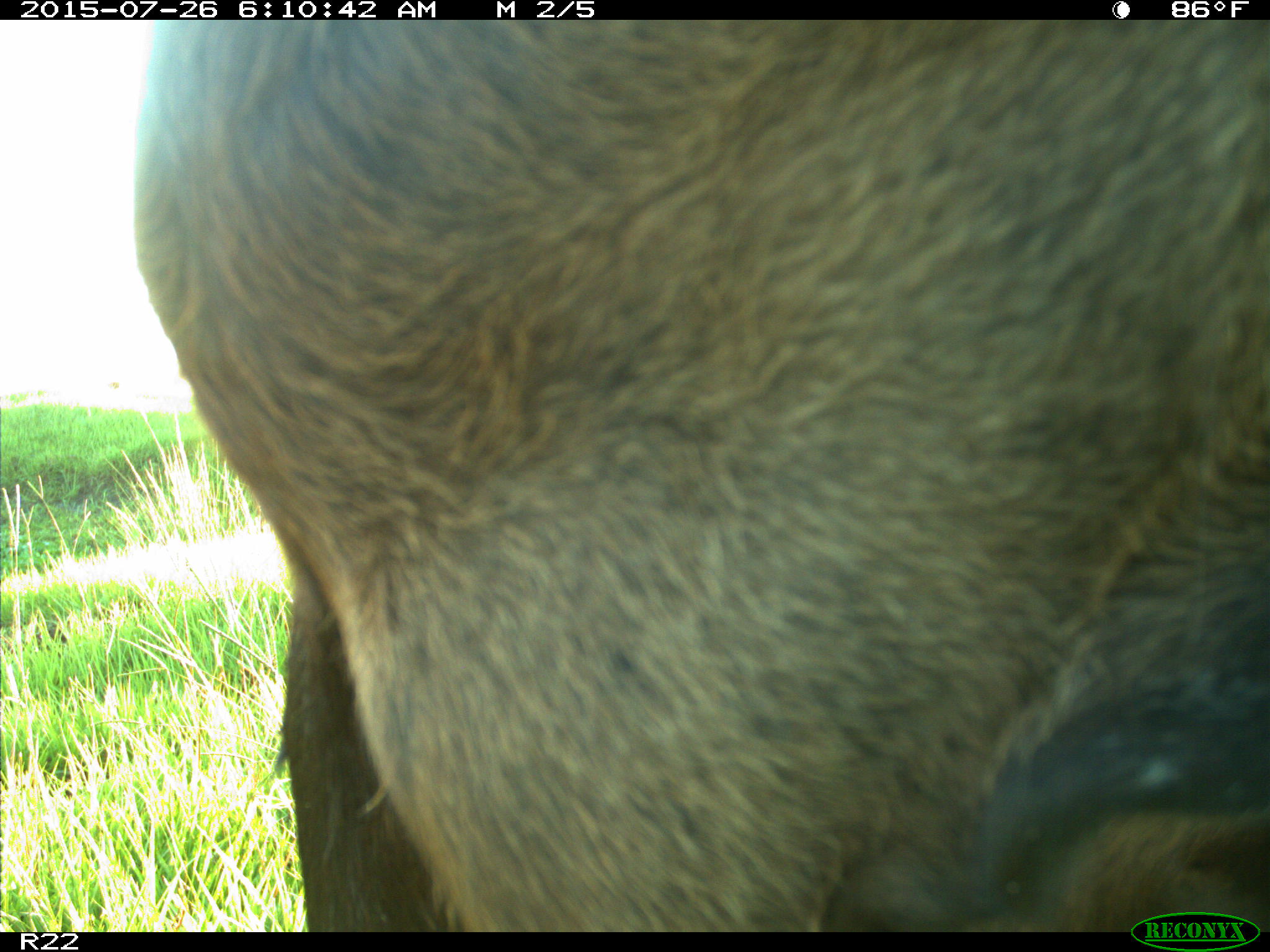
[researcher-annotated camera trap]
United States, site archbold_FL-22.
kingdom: Animalia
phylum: Chordata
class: Mammalia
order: Artiodactyla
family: Bovidae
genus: Bos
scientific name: Bos taurus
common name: domestic cow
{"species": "Bos taurus (domestic cow)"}